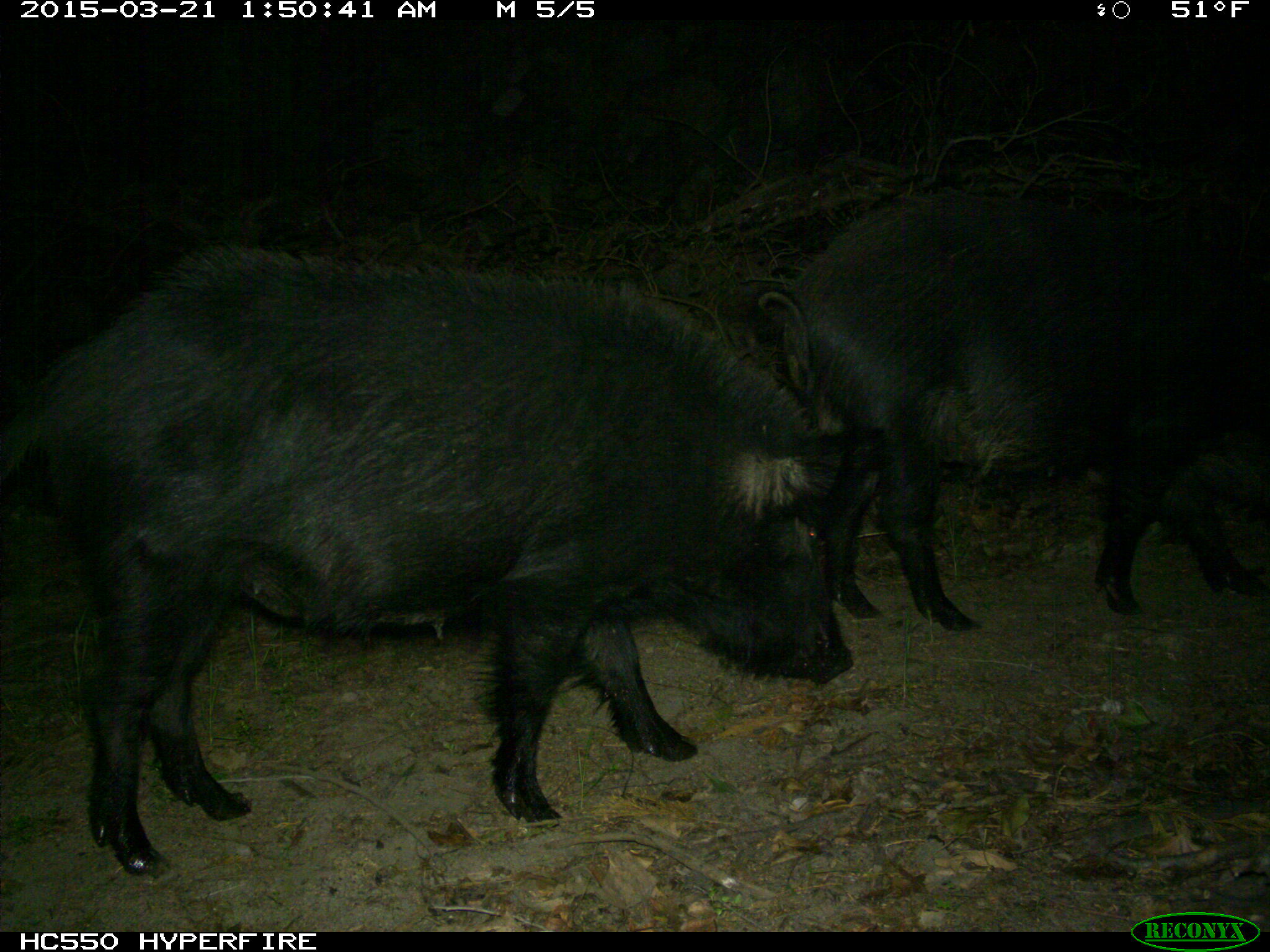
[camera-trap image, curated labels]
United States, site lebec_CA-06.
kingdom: Animalia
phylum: Chordata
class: Mammalia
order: Artiodactyla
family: Suidae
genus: Sus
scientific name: Sus scrofa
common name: wild boar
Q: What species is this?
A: Sus scrofa (wild boar).